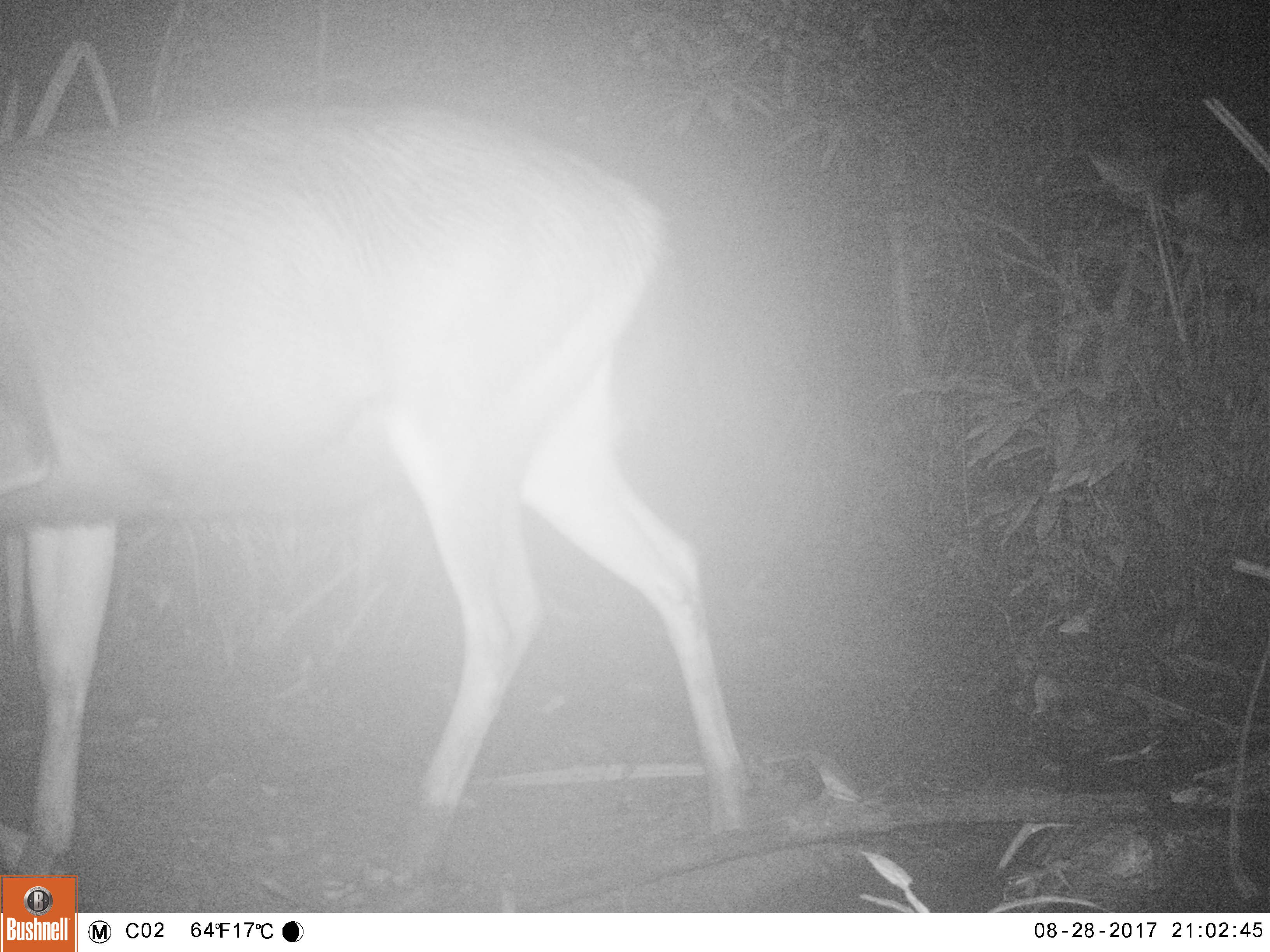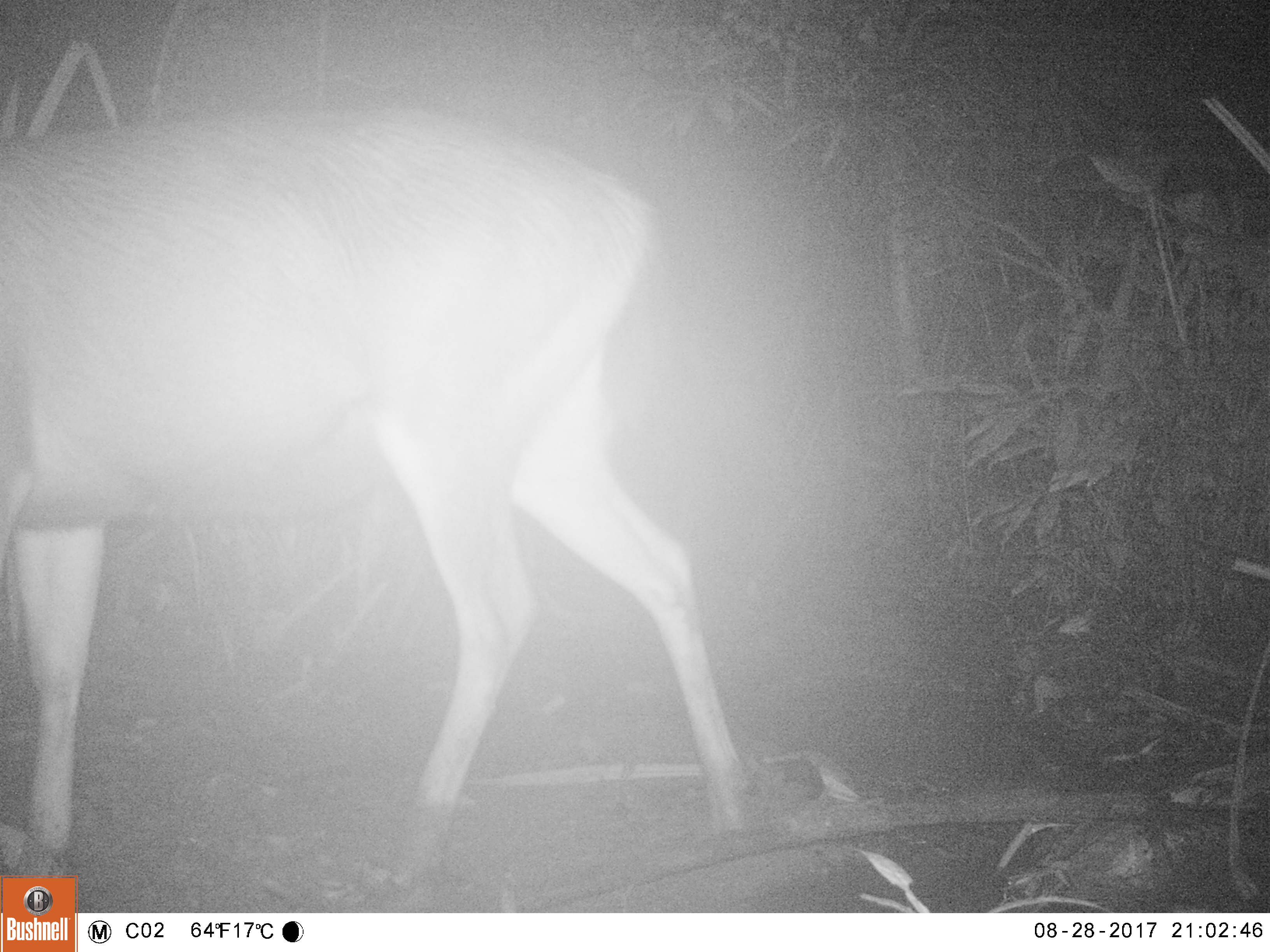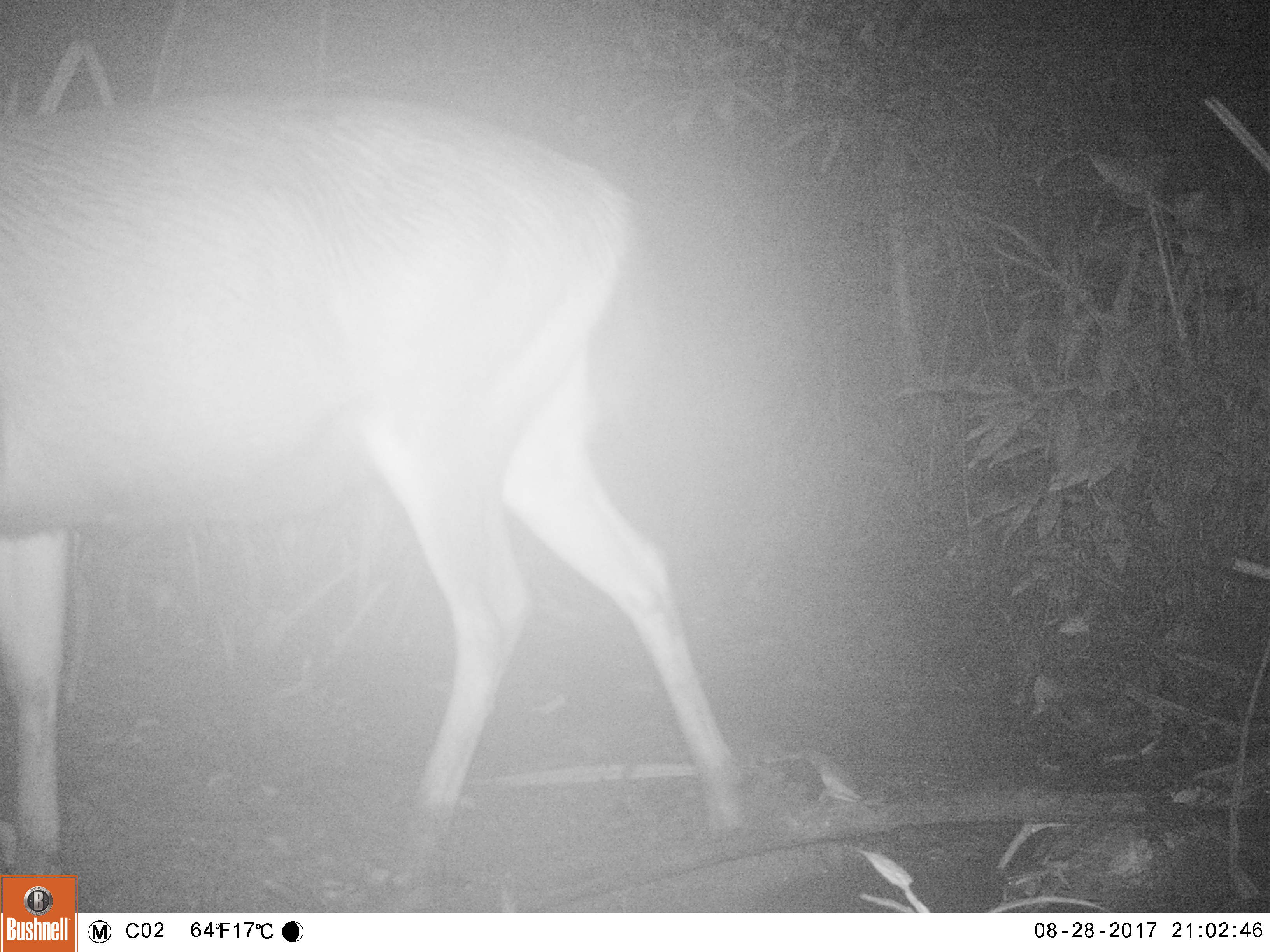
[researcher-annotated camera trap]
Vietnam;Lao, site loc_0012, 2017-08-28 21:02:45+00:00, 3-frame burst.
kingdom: Animalia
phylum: Chordata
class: Mammalia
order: Artiodactyla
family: Cervidae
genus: Rusa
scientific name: Rusa unicolor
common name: sambar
Sambar (Rusa unicolor). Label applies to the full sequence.